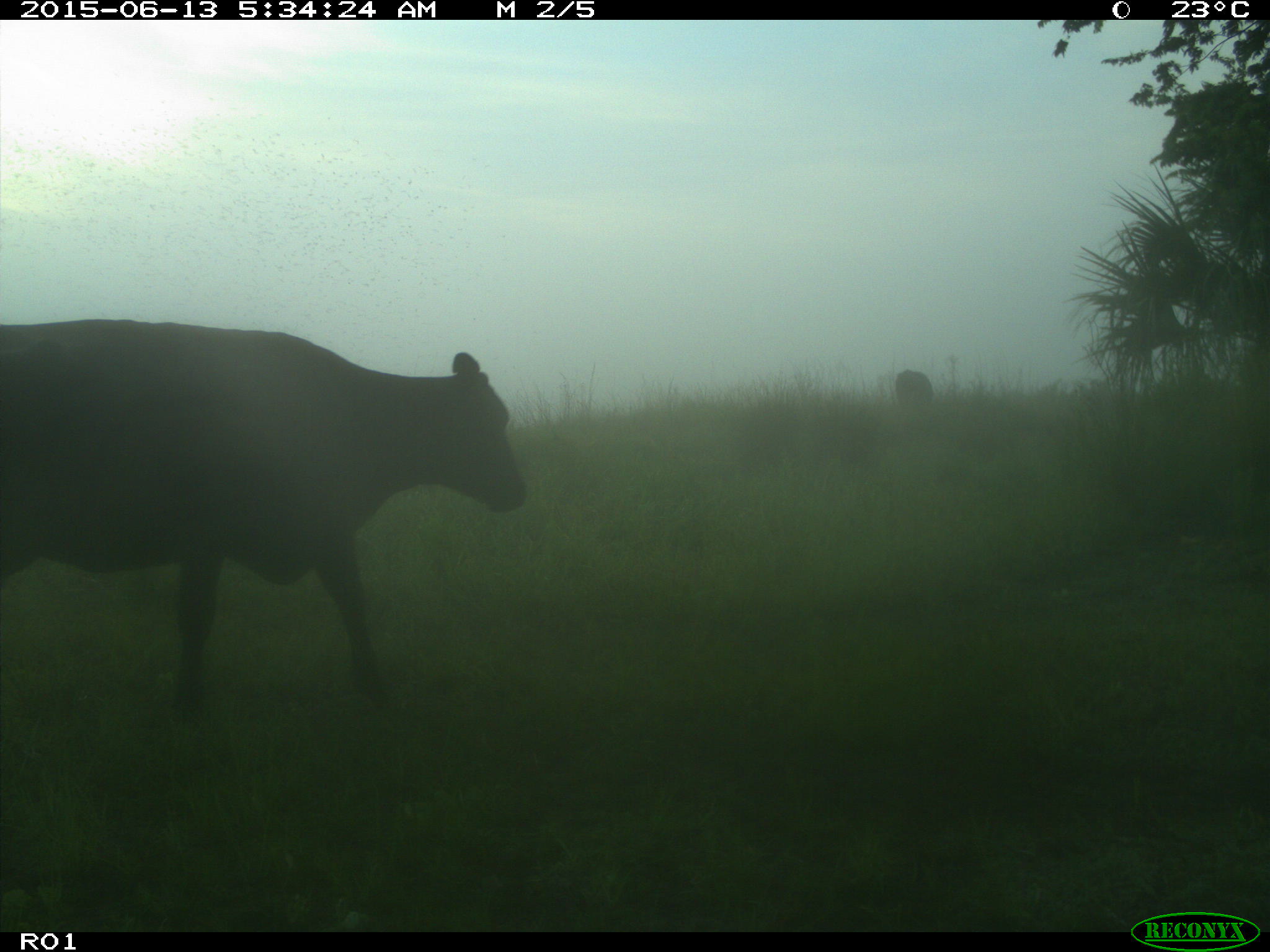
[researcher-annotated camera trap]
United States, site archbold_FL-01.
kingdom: Animalia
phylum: Chordata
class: Mammalia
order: Artiodactyla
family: Bovidae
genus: Bos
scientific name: Bos taurus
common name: domestic cow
Bos taurus (domestic cow).